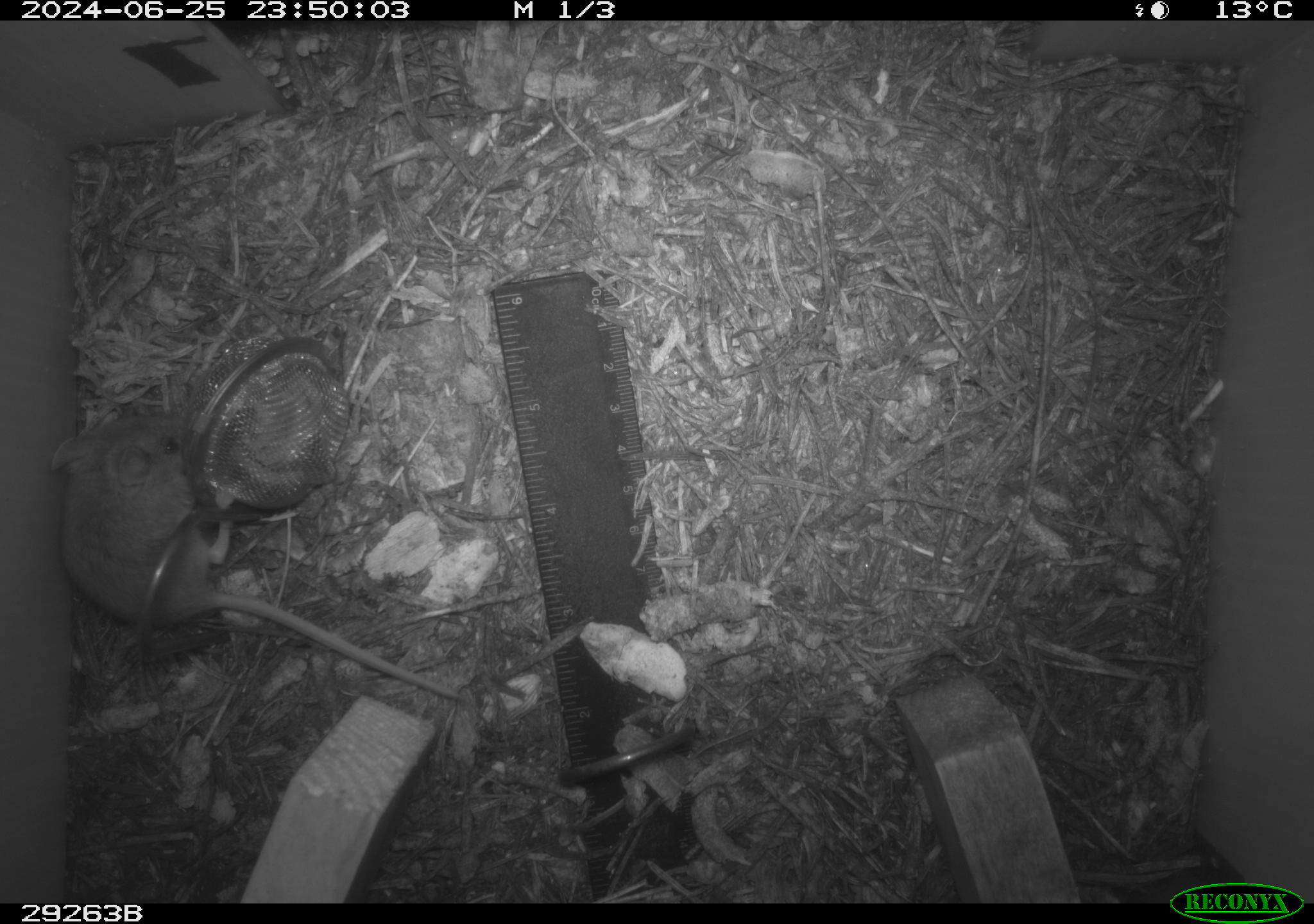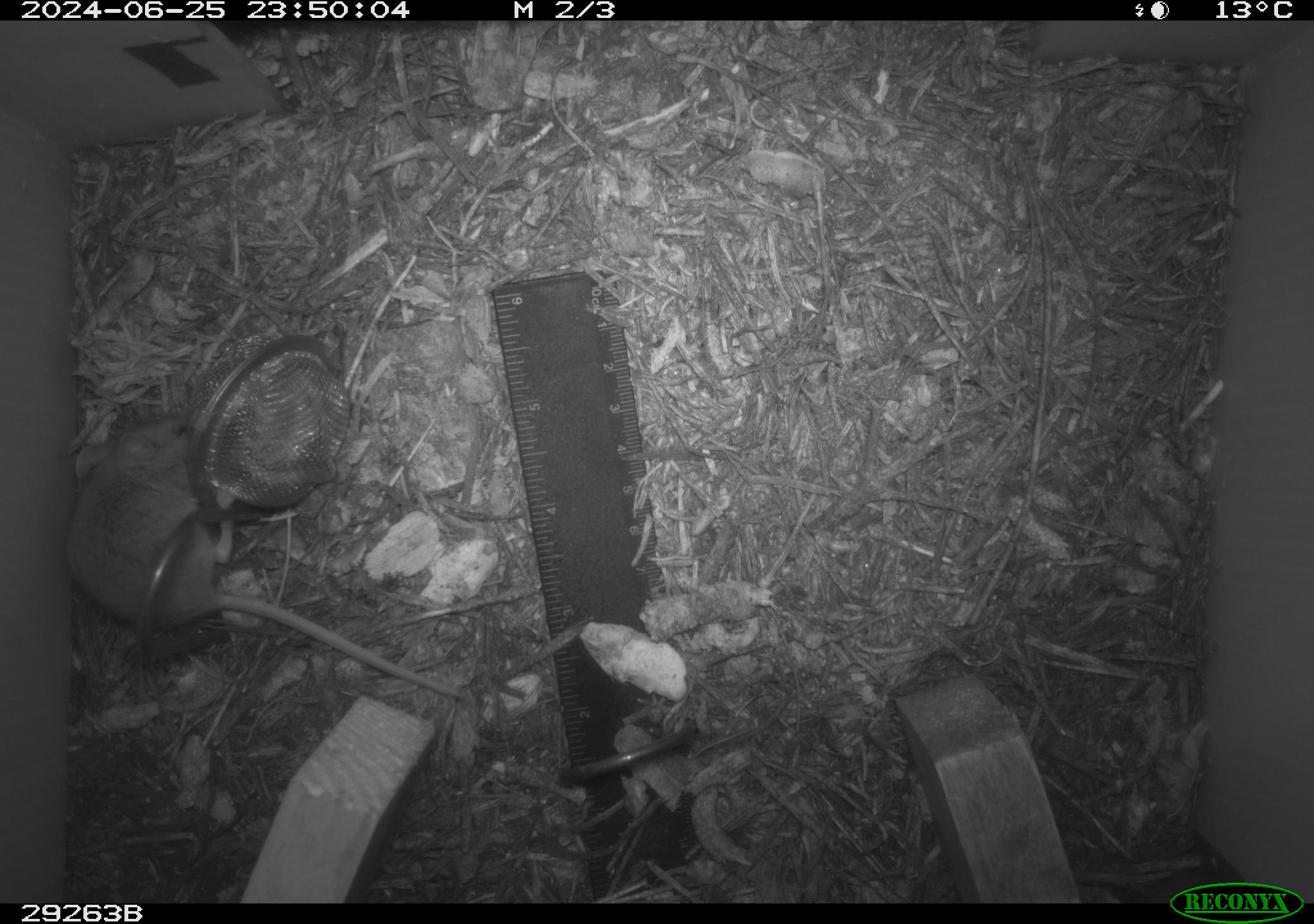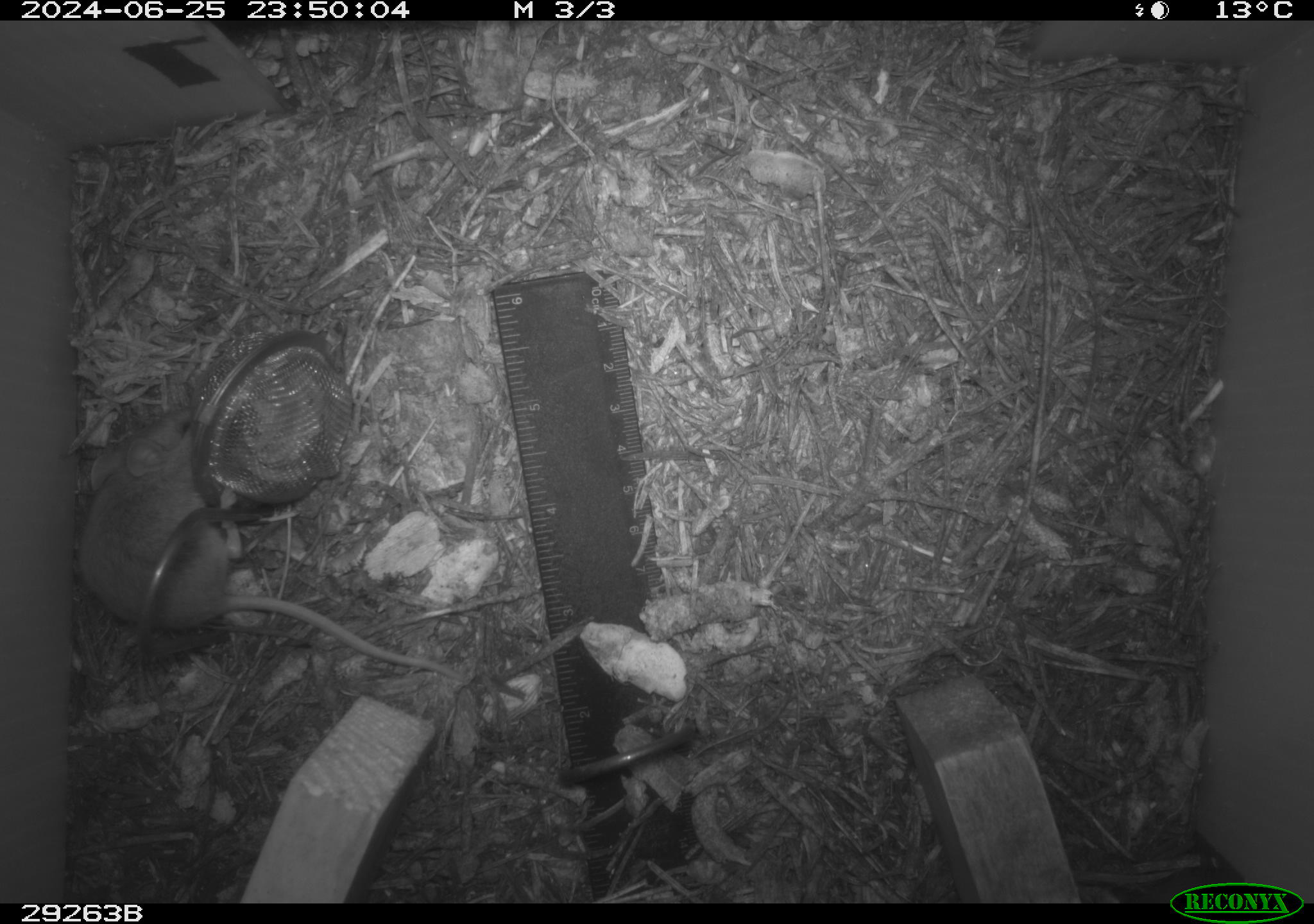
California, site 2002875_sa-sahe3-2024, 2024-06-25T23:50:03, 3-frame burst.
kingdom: Animalia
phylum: Chordata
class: Mammalia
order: Rodentia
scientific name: Rodentia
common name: rodent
Rodent (Rodentia).